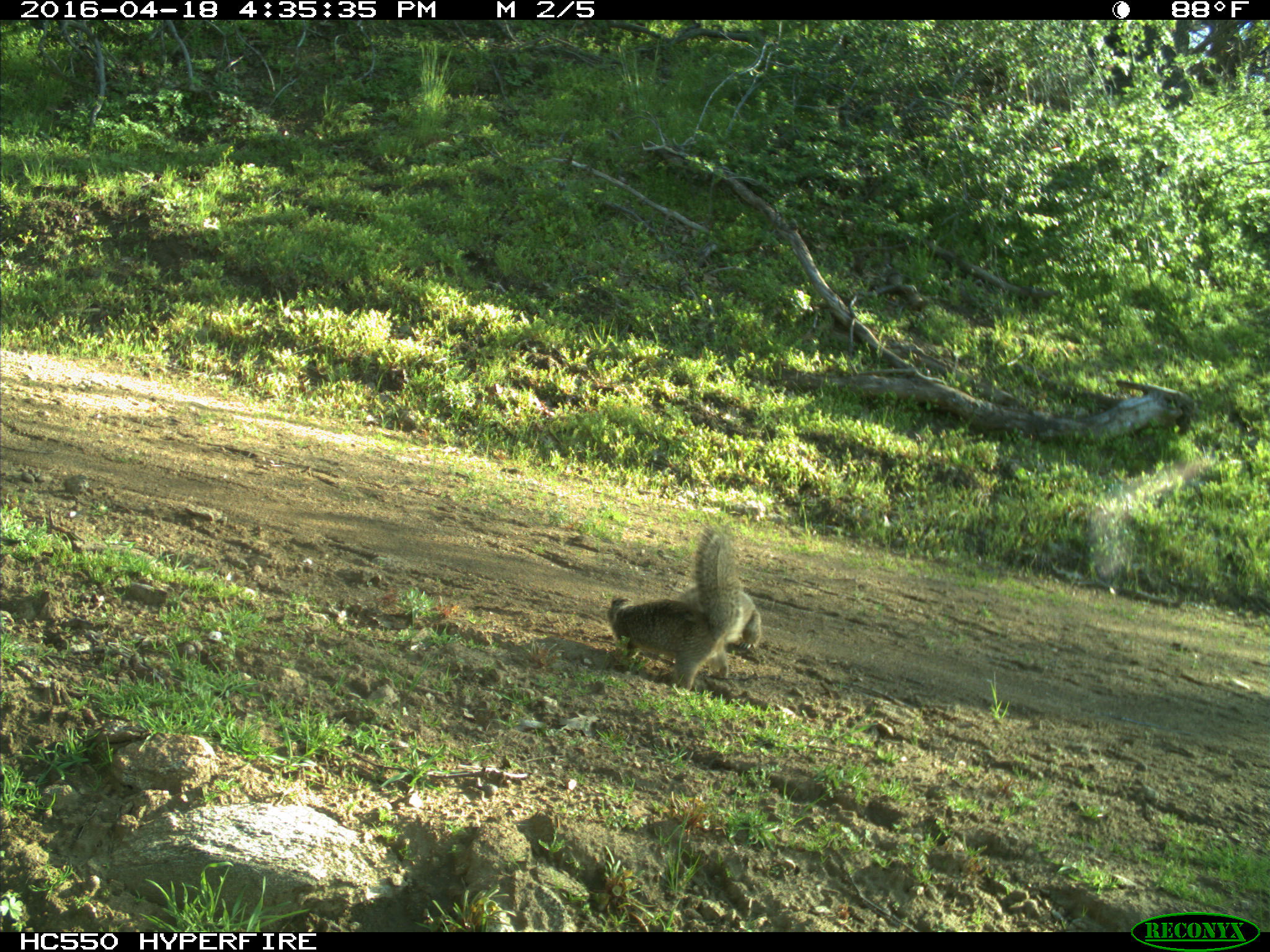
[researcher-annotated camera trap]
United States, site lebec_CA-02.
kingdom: Animalia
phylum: Chordata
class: Mammalia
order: Rodentia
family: Sciuridae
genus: Otospermophilus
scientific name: Otospermophilus beecheyi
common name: california ground squirrel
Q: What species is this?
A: Otospermophilus beecheyi (california ground squirrel).